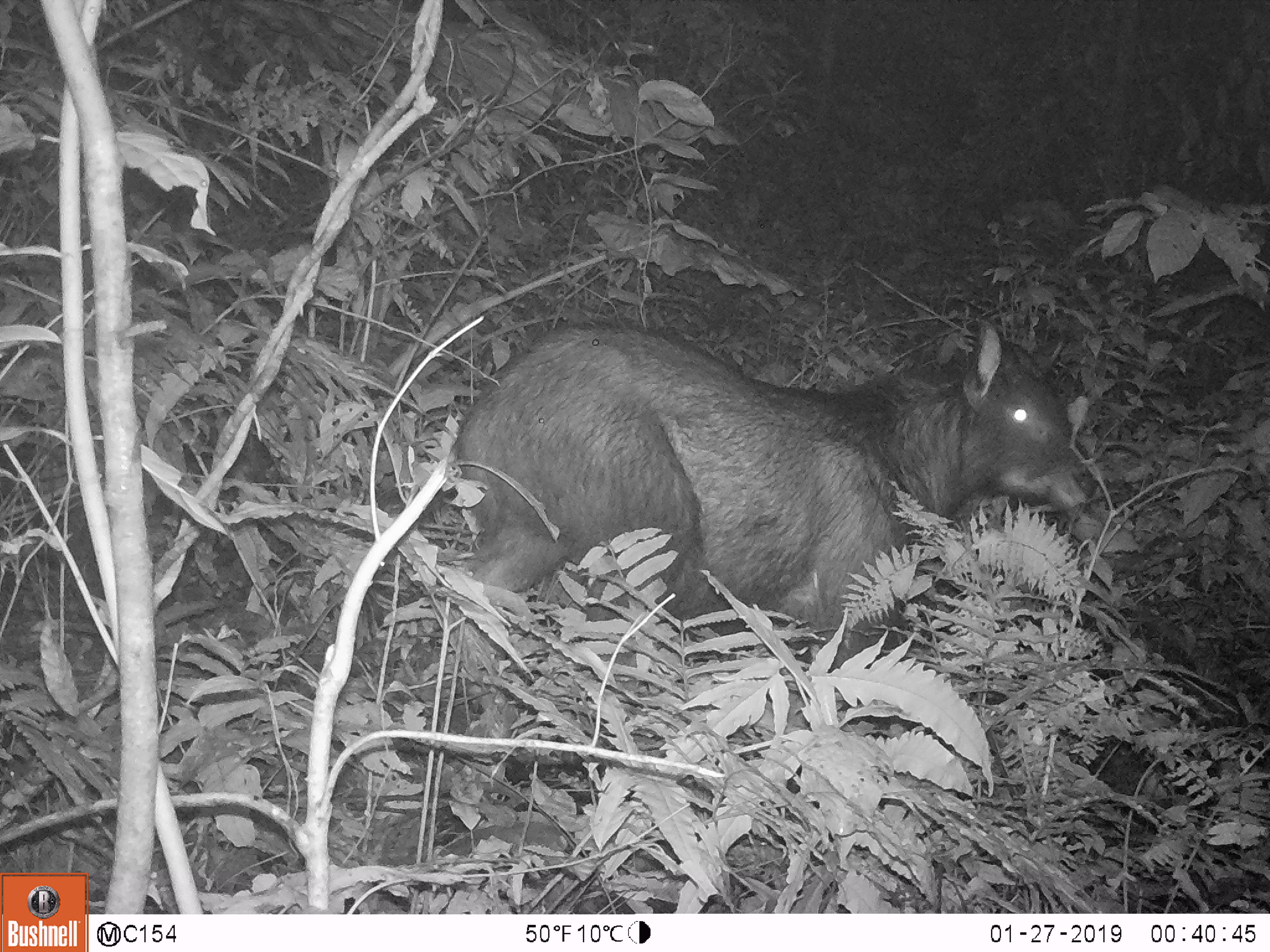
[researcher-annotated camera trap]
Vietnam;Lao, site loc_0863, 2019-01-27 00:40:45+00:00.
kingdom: Animalia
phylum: Chordata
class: Mammalia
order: Artiodactyla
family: Bovidae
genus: Capricornis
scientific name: Capricornis sumatraensis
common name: chinese serow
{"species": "chinese serow (Capricornis sumatraensis)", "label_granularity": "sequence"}